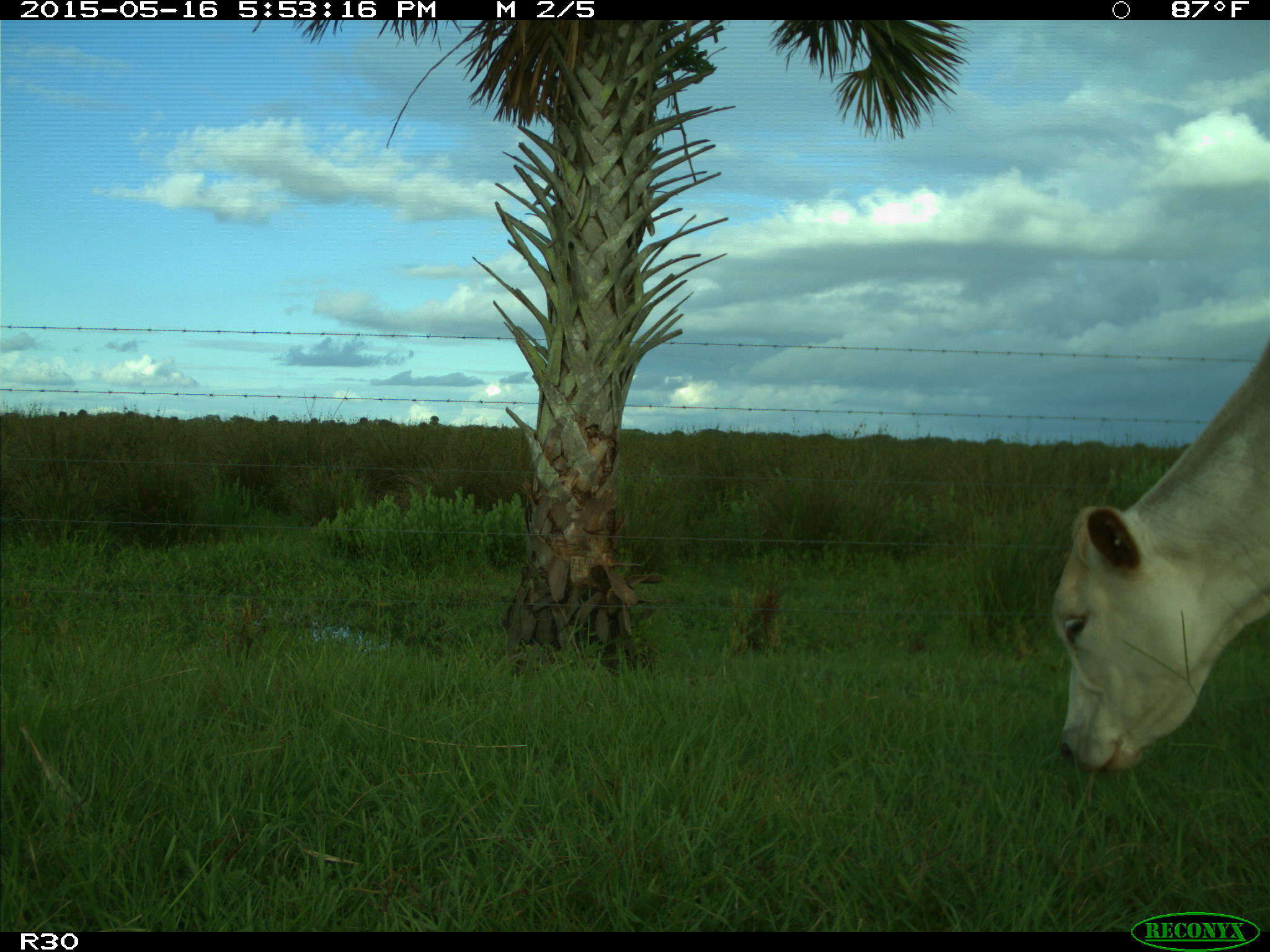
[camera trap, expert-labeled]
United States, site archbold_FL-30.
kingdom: Animalia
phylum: Chordata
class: Mammalia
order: Artiodactyla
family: Bovidae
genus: Bos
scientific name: Bos taurus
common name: domestic cow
Bos taurus (domestic cow).